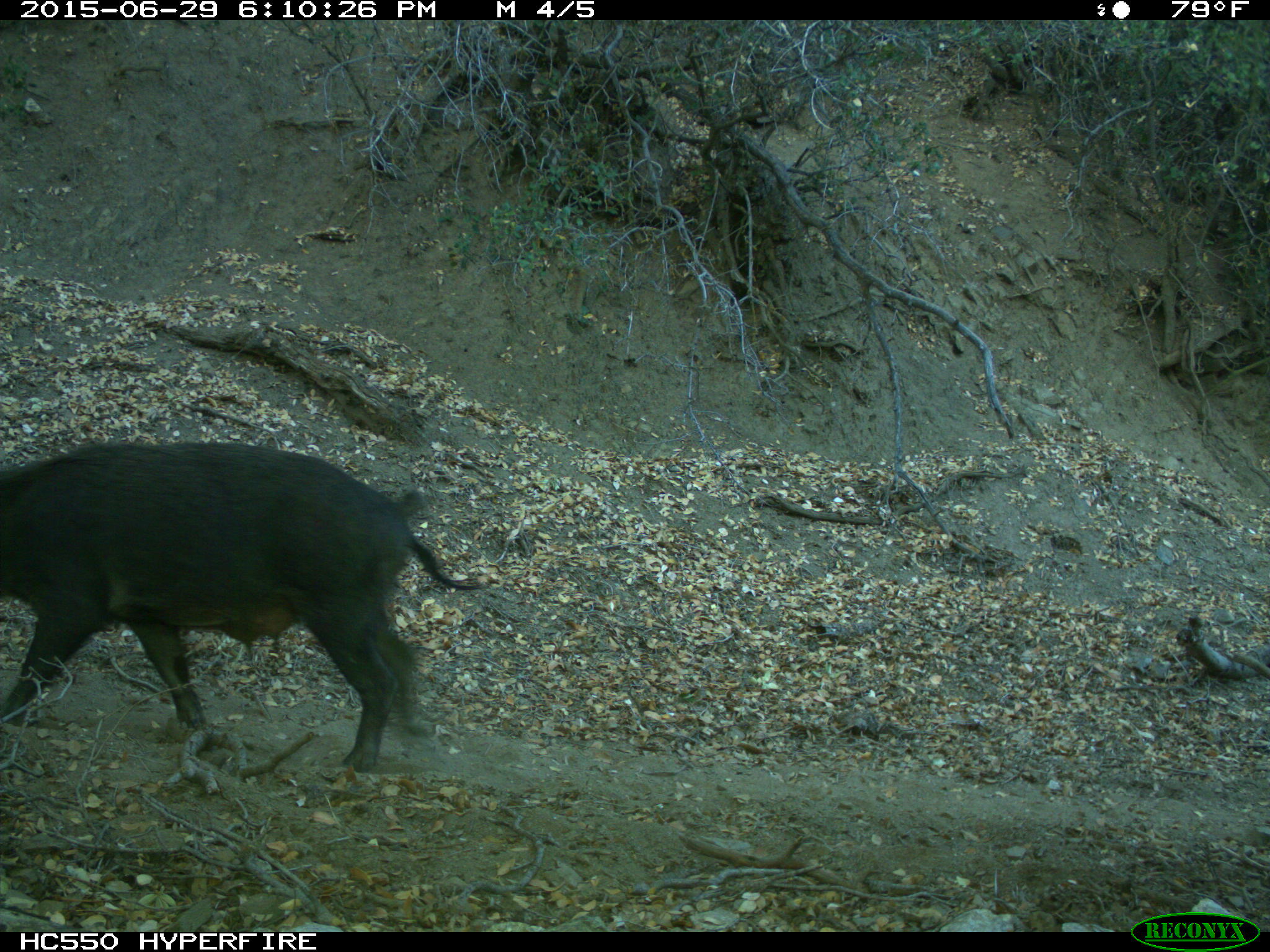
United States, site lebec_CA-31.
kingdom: Animalia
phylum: Chordata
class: Mammalia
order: Artiodactyla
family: Suidae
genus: Sus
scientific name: Sus scrofa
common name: wild boar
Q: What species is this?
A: Sus scrofa (wild boar).